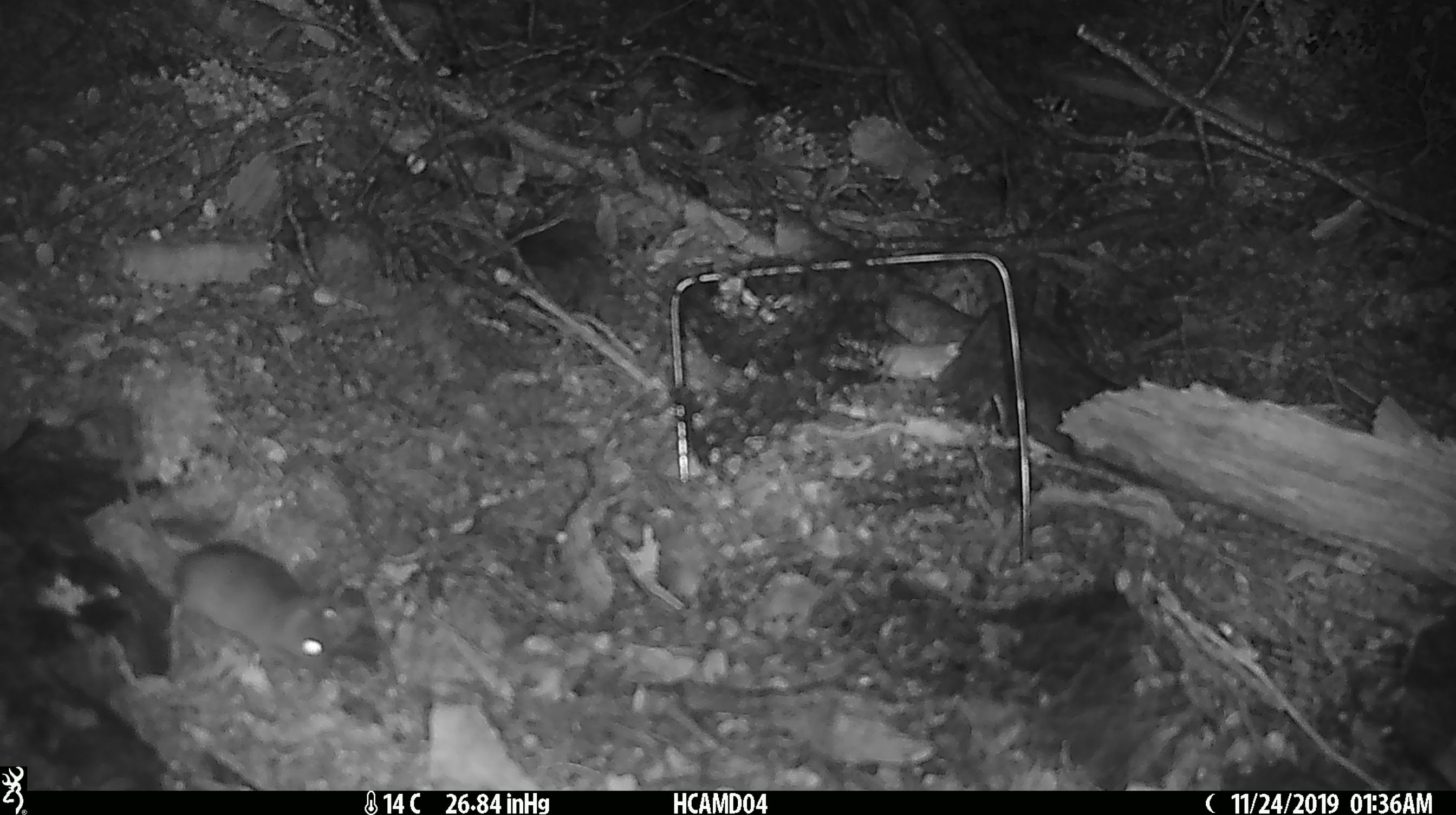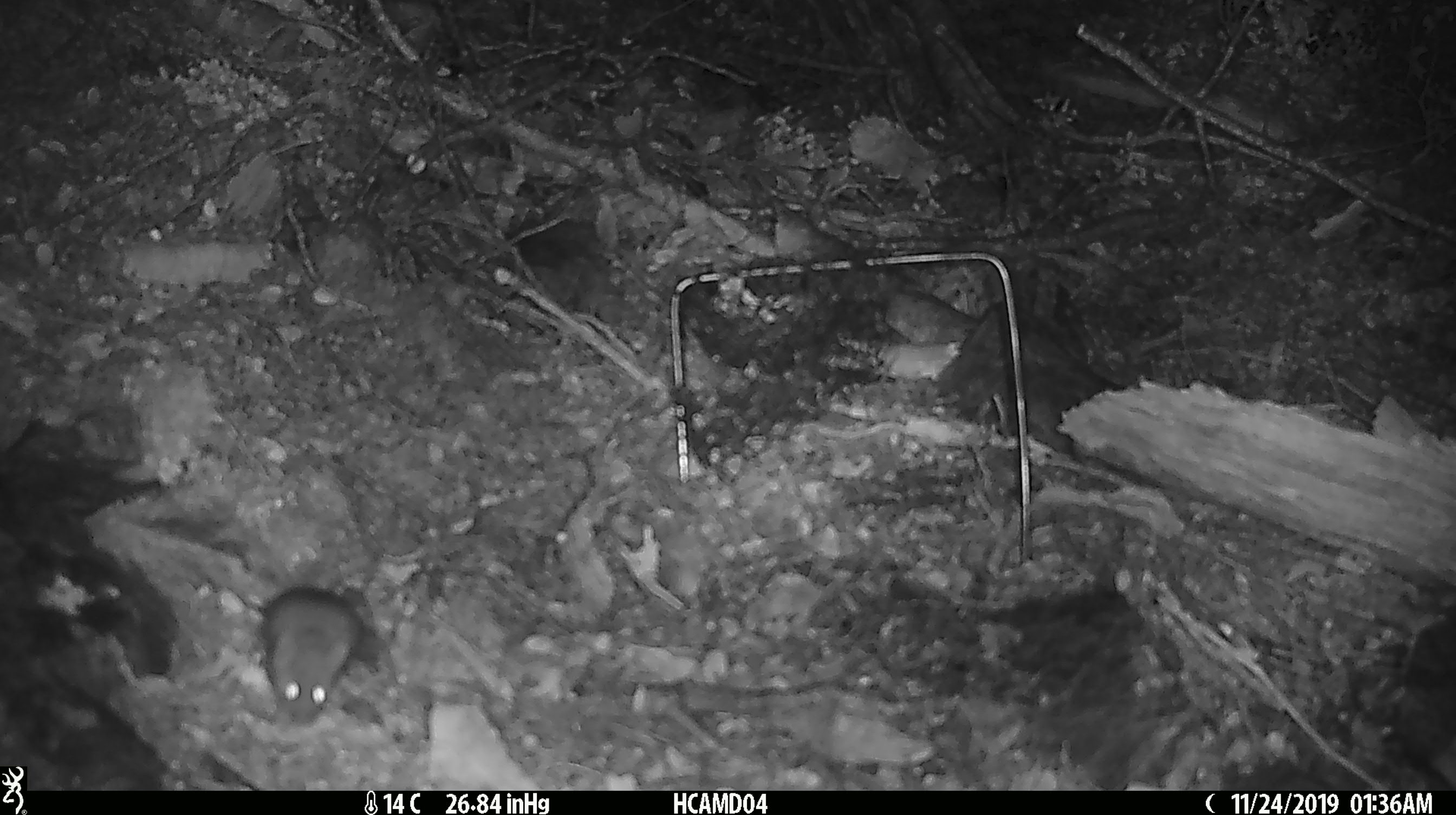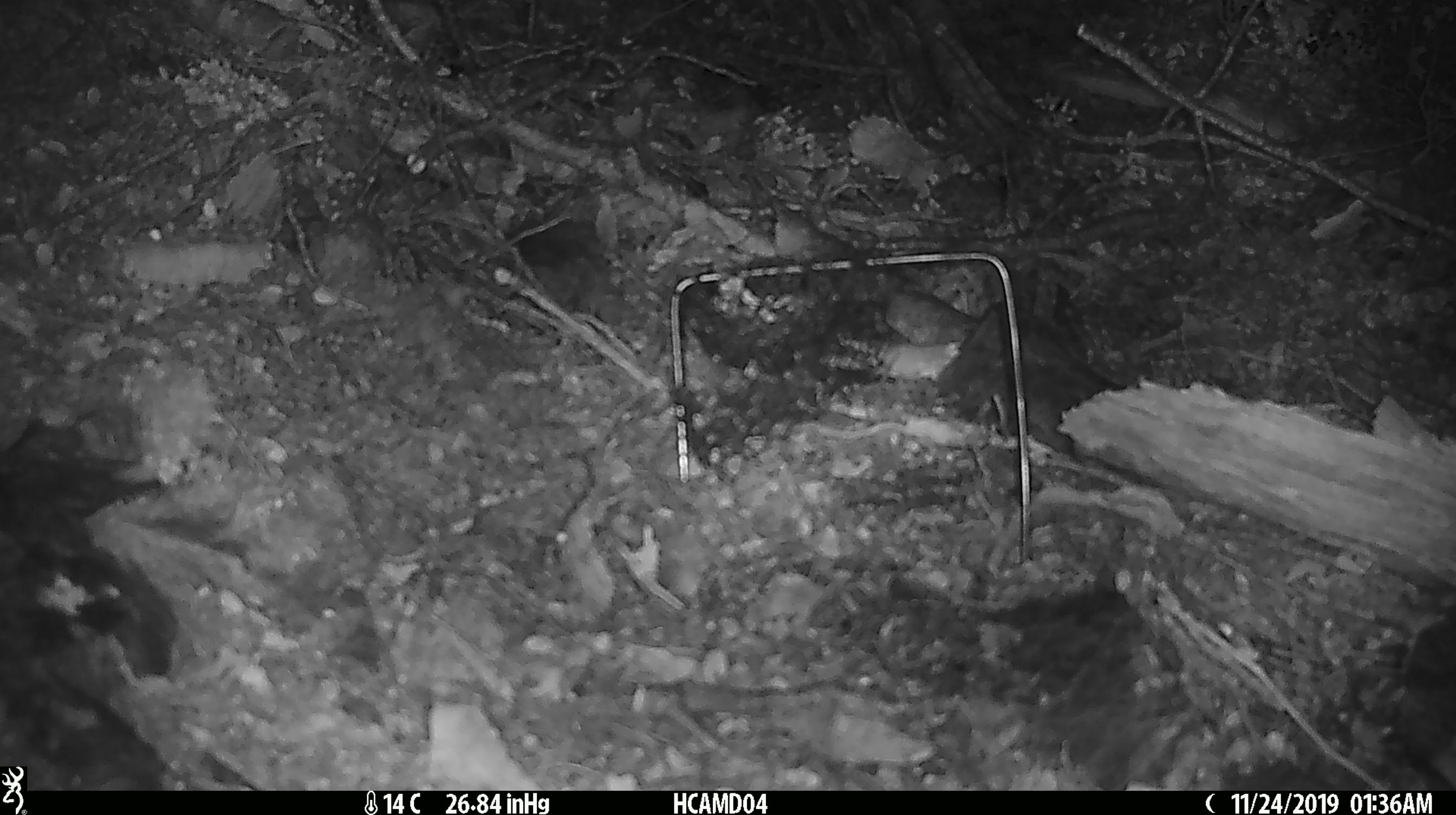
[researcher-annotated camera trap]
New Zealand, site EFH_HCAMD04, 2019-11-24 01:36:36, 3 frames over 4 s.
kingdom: Animalia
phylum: Chordata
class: Mammalia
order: Rodentia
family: Muridae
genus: Mus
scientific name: Mus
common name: mouse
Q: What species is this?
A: Mouse (Mus).